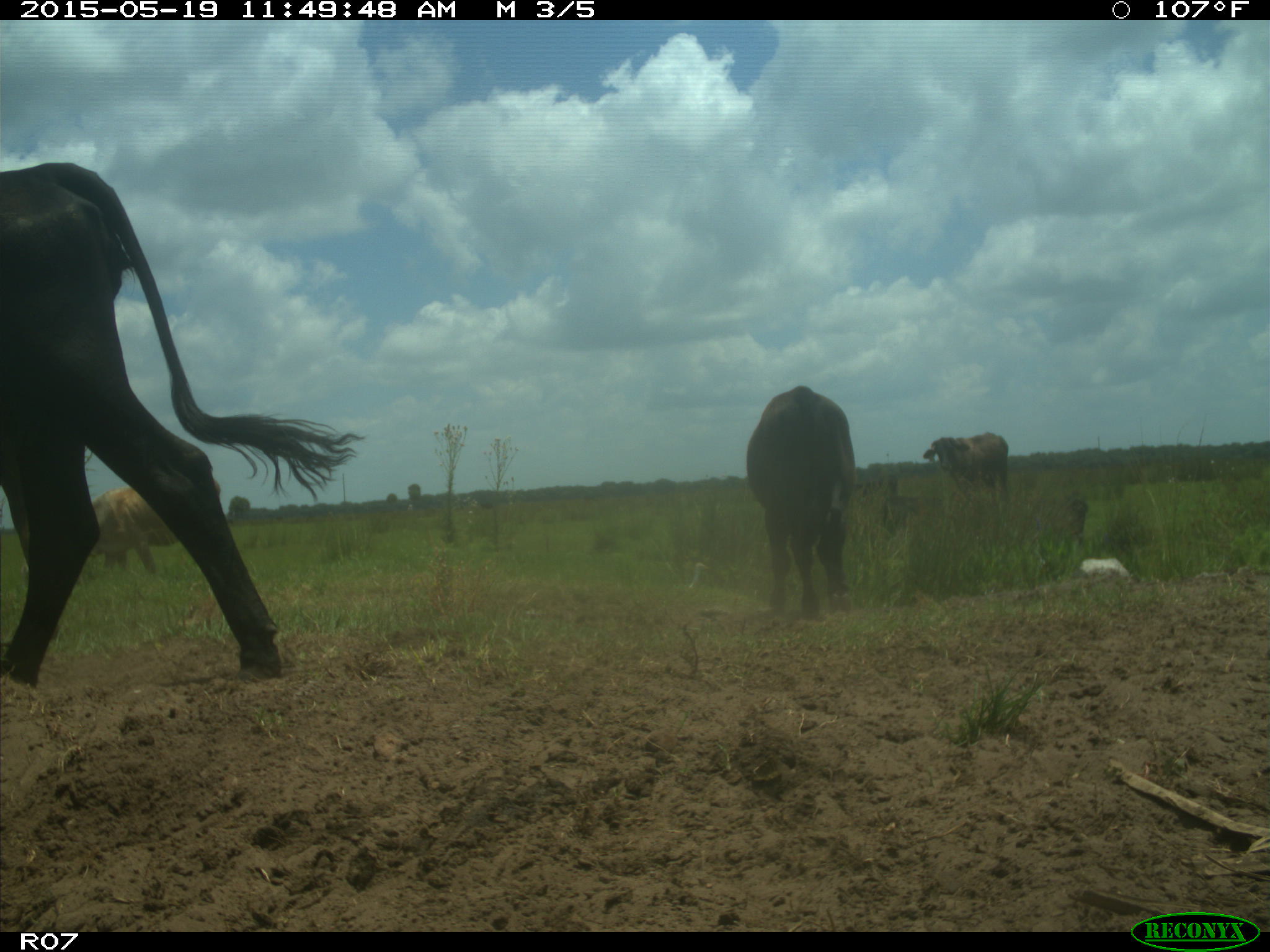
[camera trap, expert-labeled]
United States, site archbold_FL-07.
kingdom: Animalia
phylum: Chordata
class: Mammalia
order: Artiodactyla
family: Bovidae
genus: Bos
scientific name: Bos taurus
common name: domestic cow